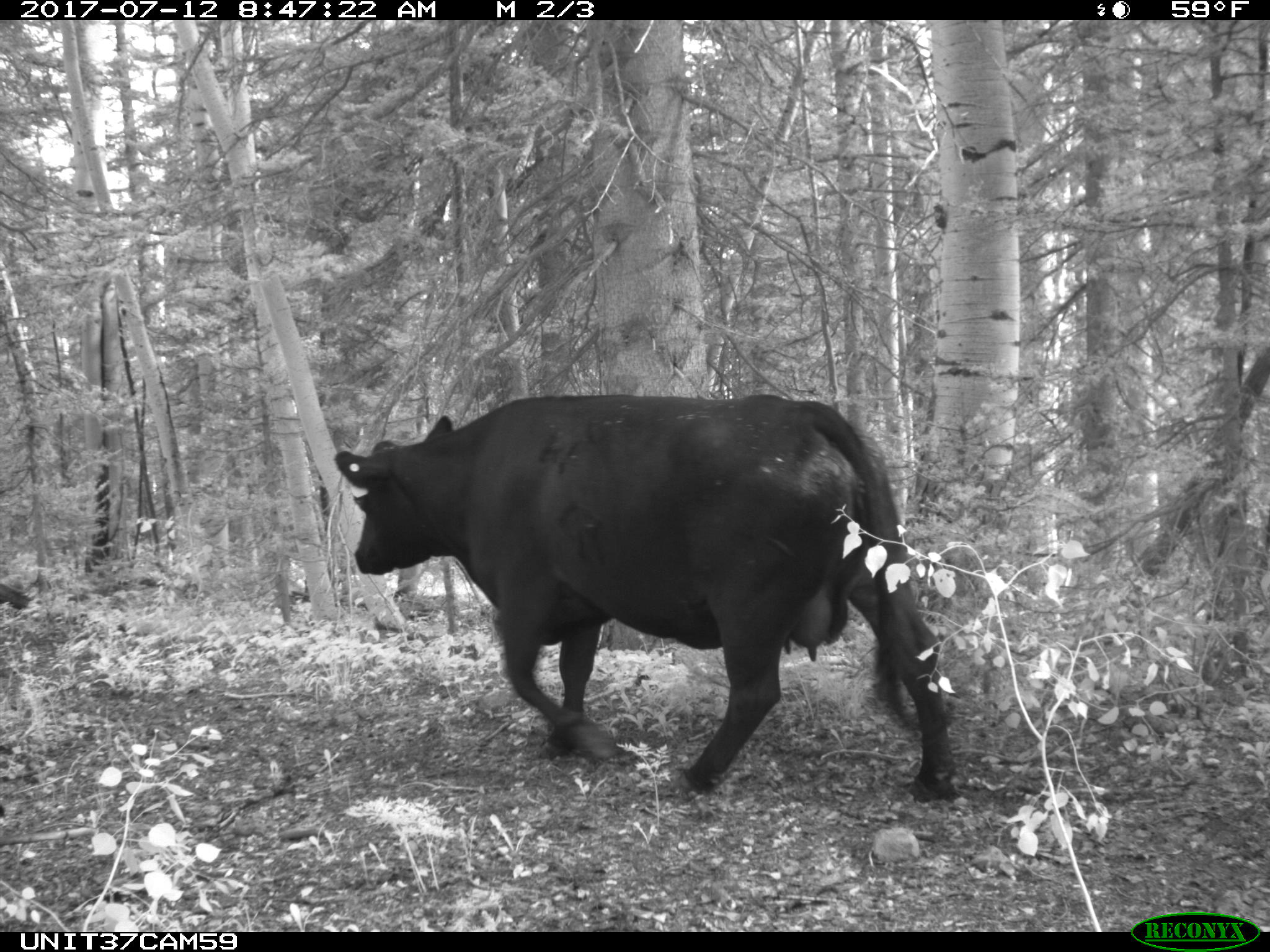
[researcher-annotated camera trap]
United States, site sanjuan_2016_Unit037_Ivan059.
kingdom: Animalia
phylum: Chordata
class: Mammalia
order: Artiodactyla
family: Bovidae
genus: Bos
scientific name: Bos taurus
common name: domestic cow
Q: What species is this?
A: Bos taurus (domestic cow).